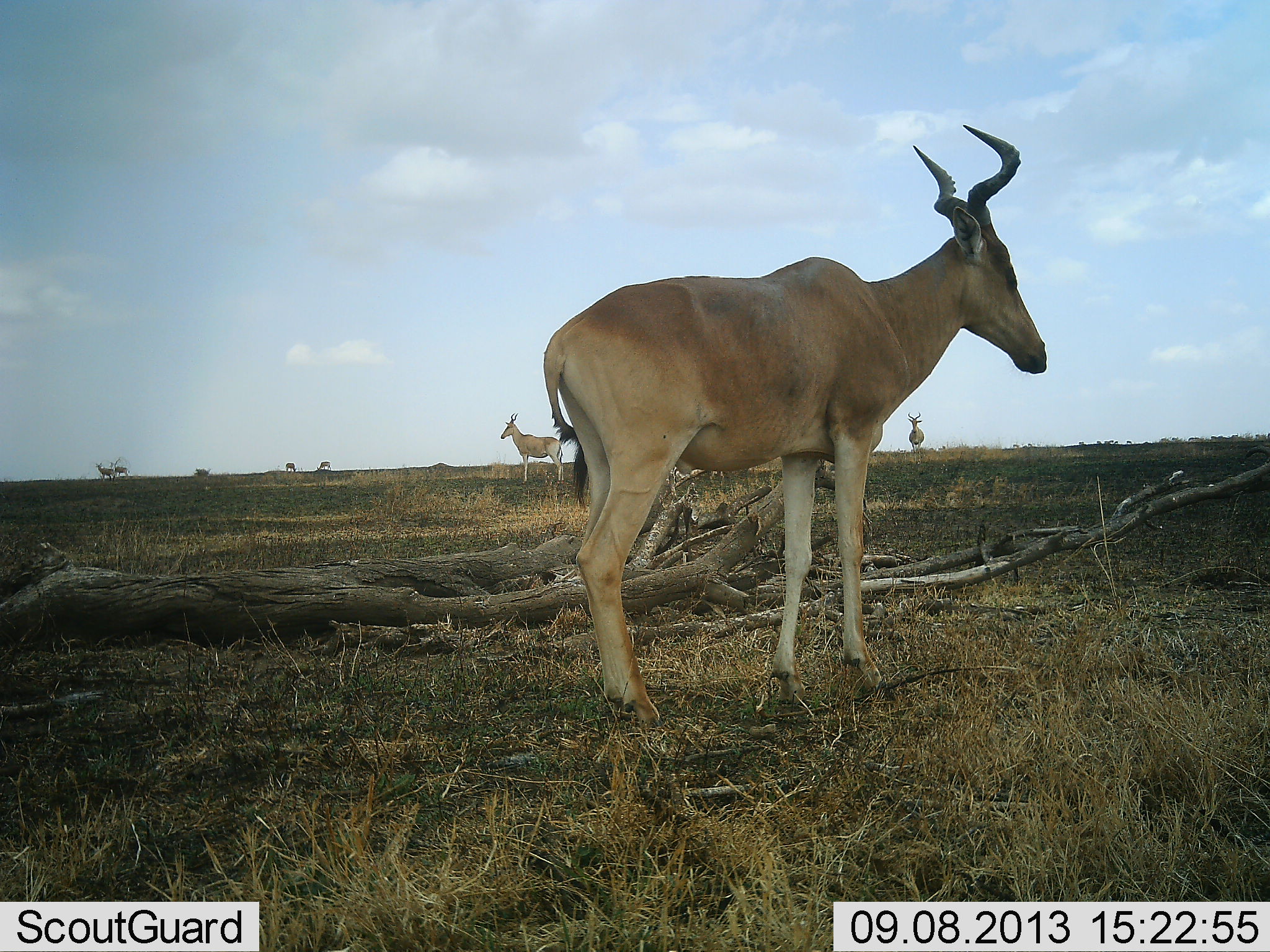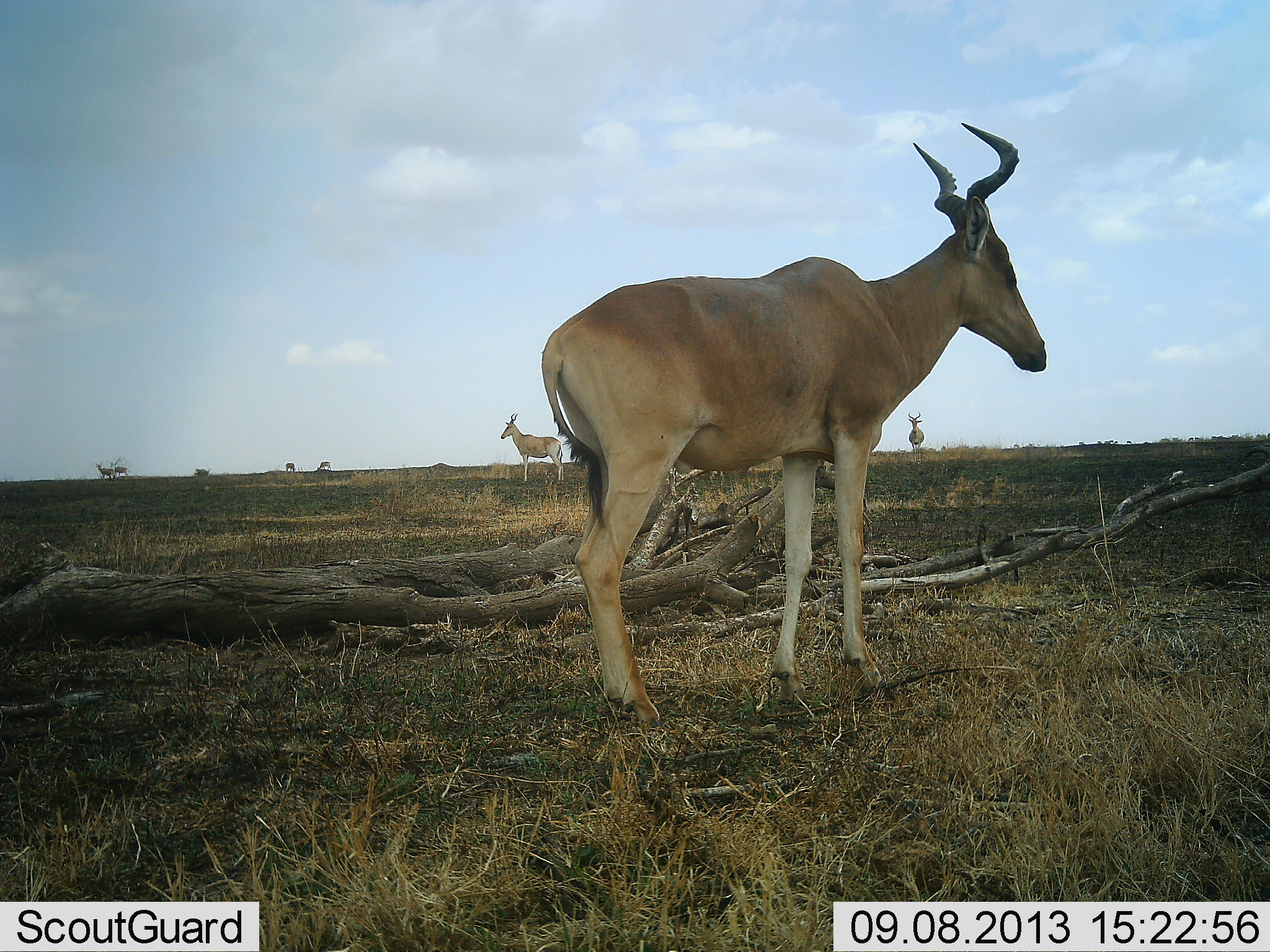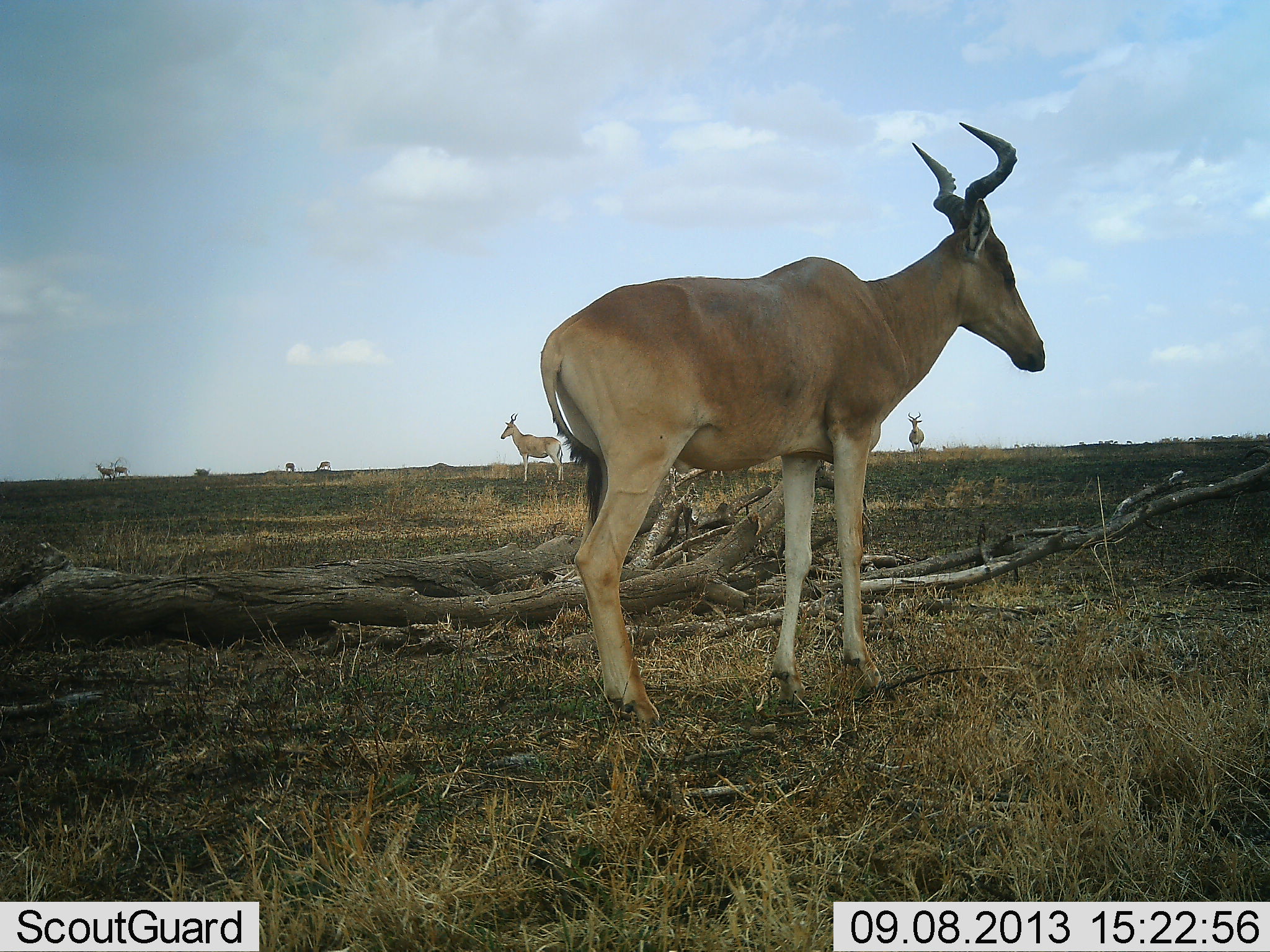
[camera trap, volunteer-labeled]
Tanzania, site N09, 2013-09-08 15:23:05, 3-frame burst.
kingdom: Animalia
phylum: Chordata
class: Mammalia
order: Artiodactyla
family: Bovidae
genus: Alcelaphus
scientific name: Alcelaphus buselaphus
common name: hartebeest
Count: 5.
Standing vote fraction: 100%.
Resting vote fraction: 0%.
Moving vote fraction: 0%.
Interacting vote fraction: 0%.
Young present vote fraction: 0%.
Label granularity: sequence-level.